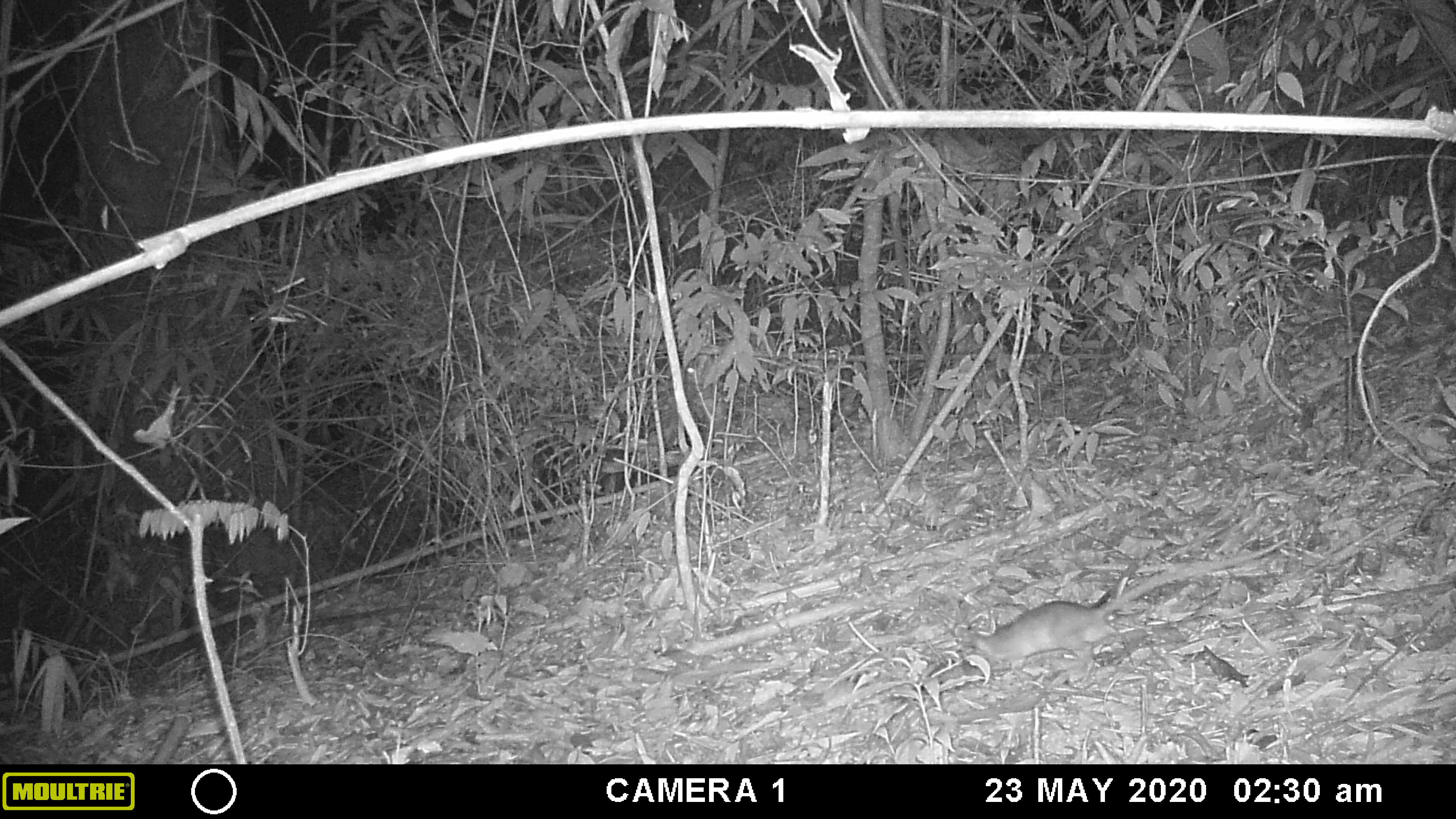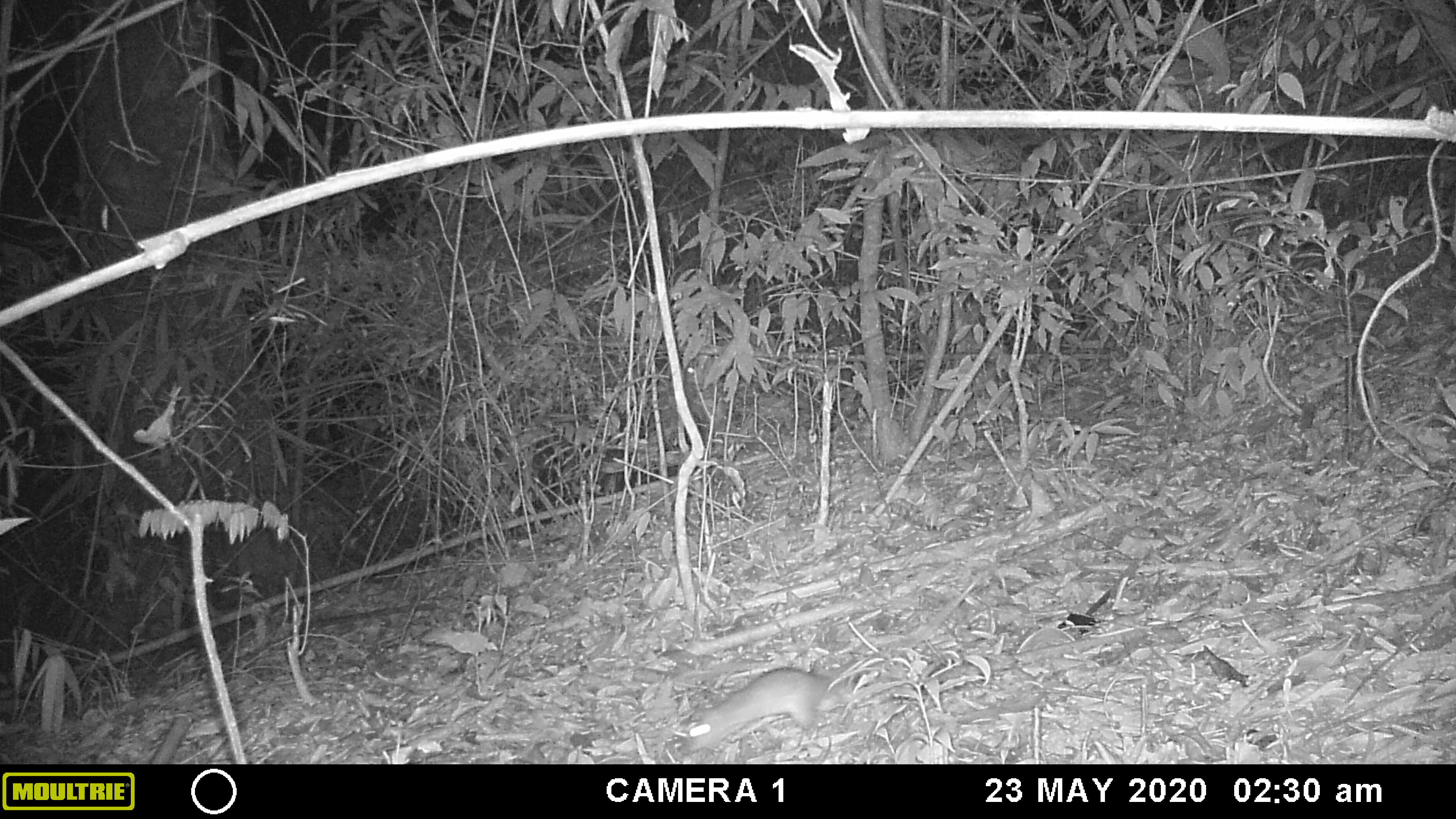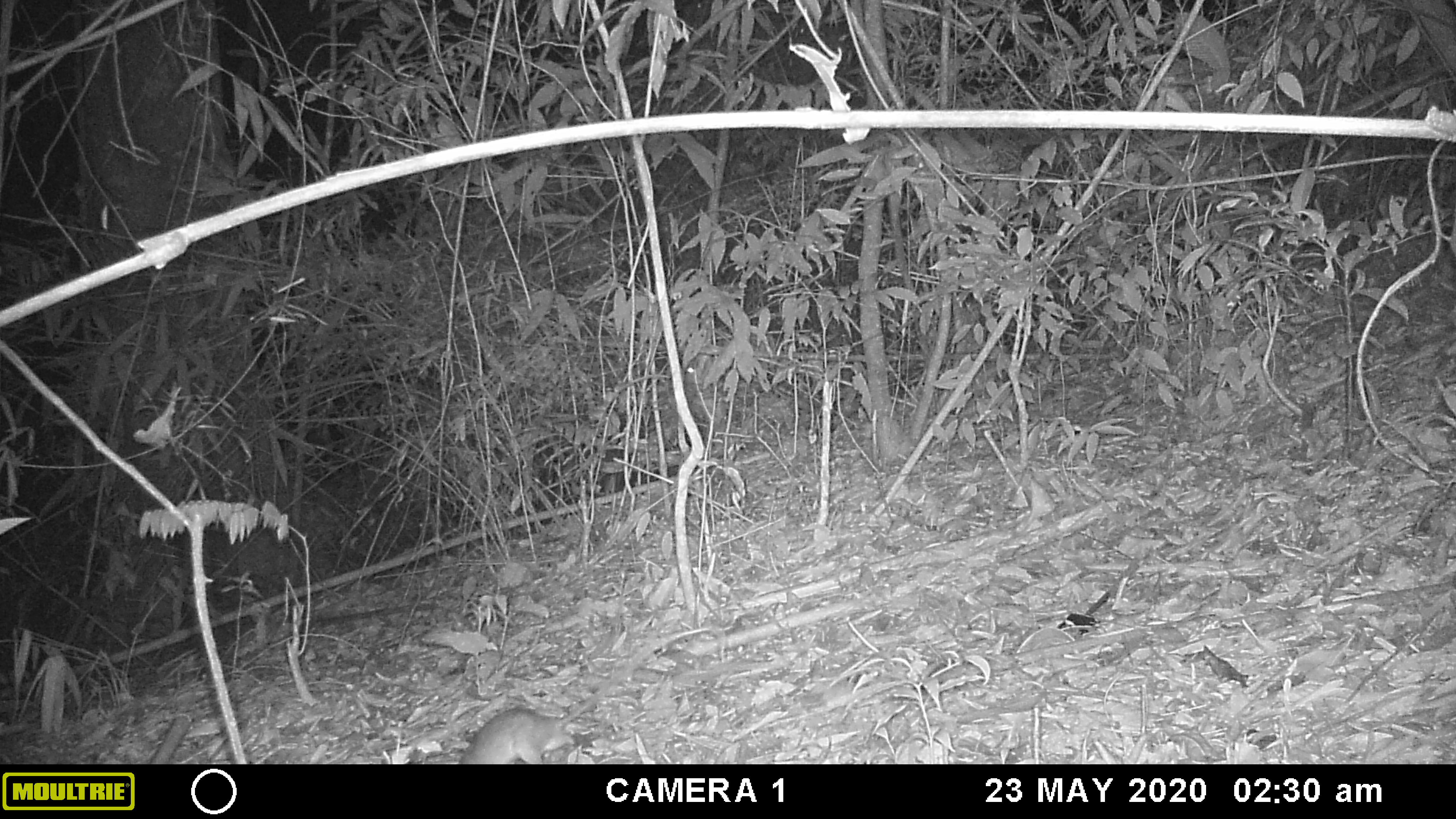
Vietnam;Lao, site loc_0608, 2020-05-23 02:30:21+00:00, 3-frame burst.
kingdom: Animalia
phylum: Chordata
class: Mammalia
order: Rodentia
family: Muridae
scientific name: Muridae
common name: old-world mice and rats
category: unidentified murid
Unidentified murid (old-world mice and rats) (Muridae). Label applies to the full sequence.